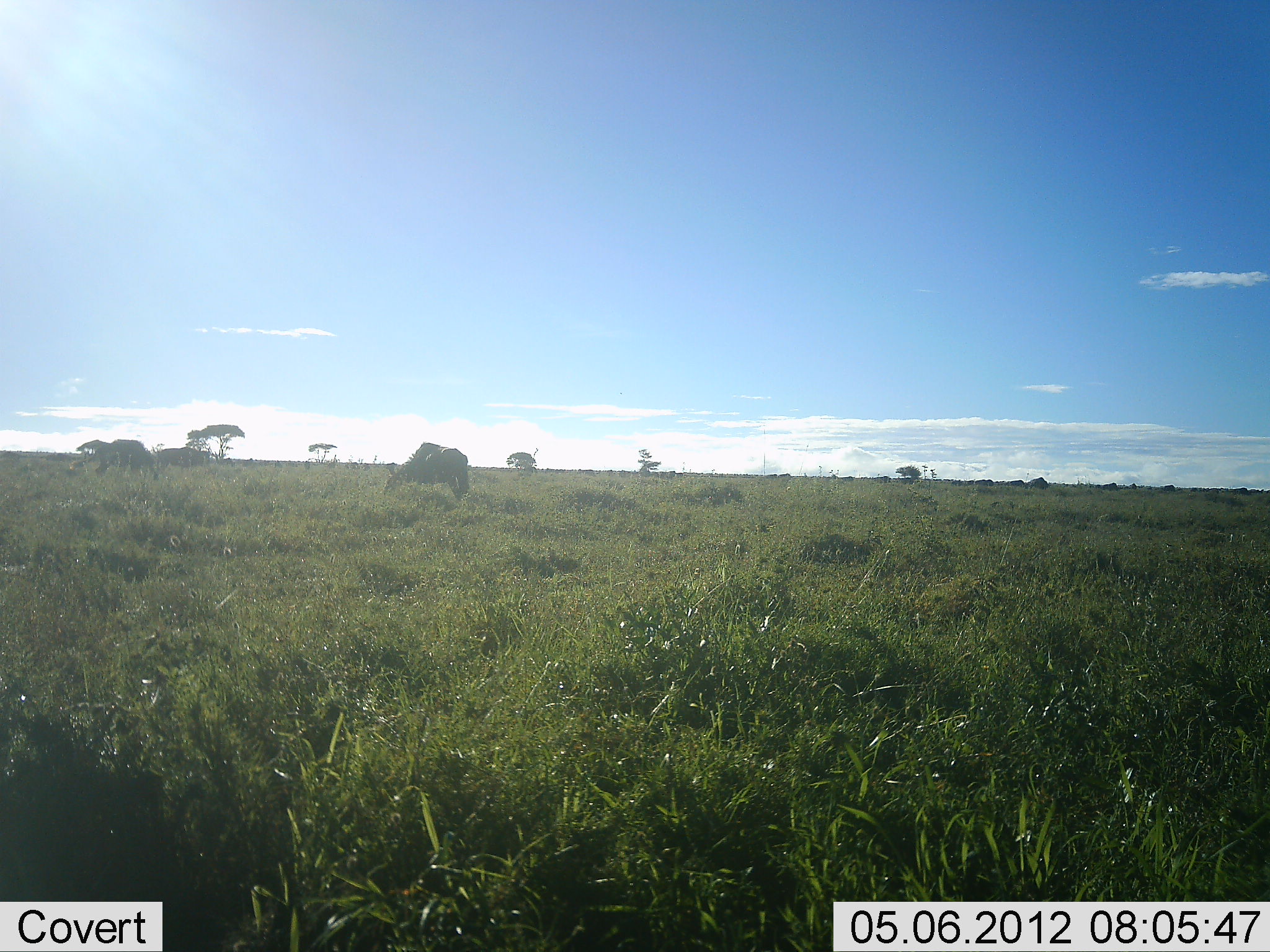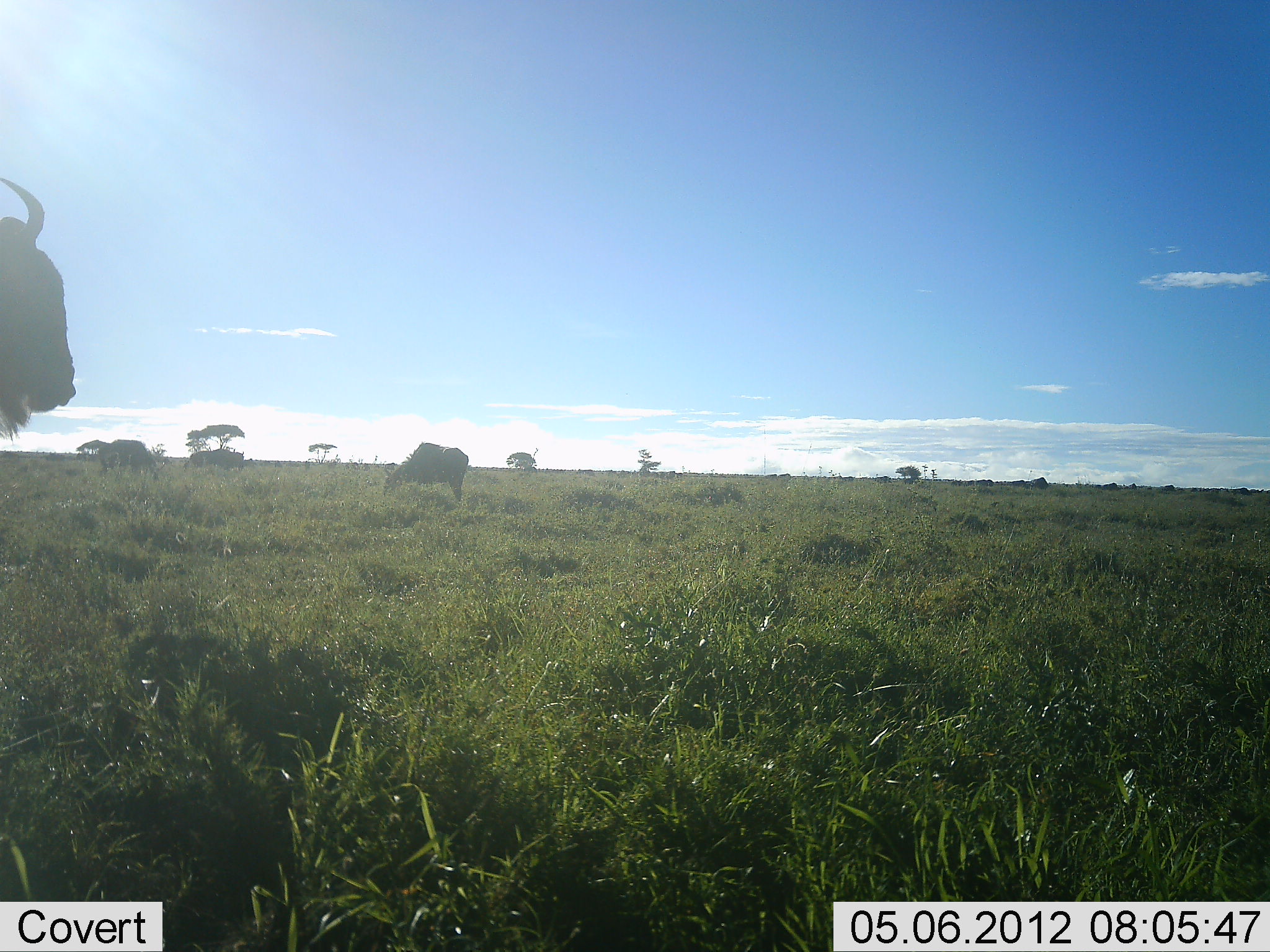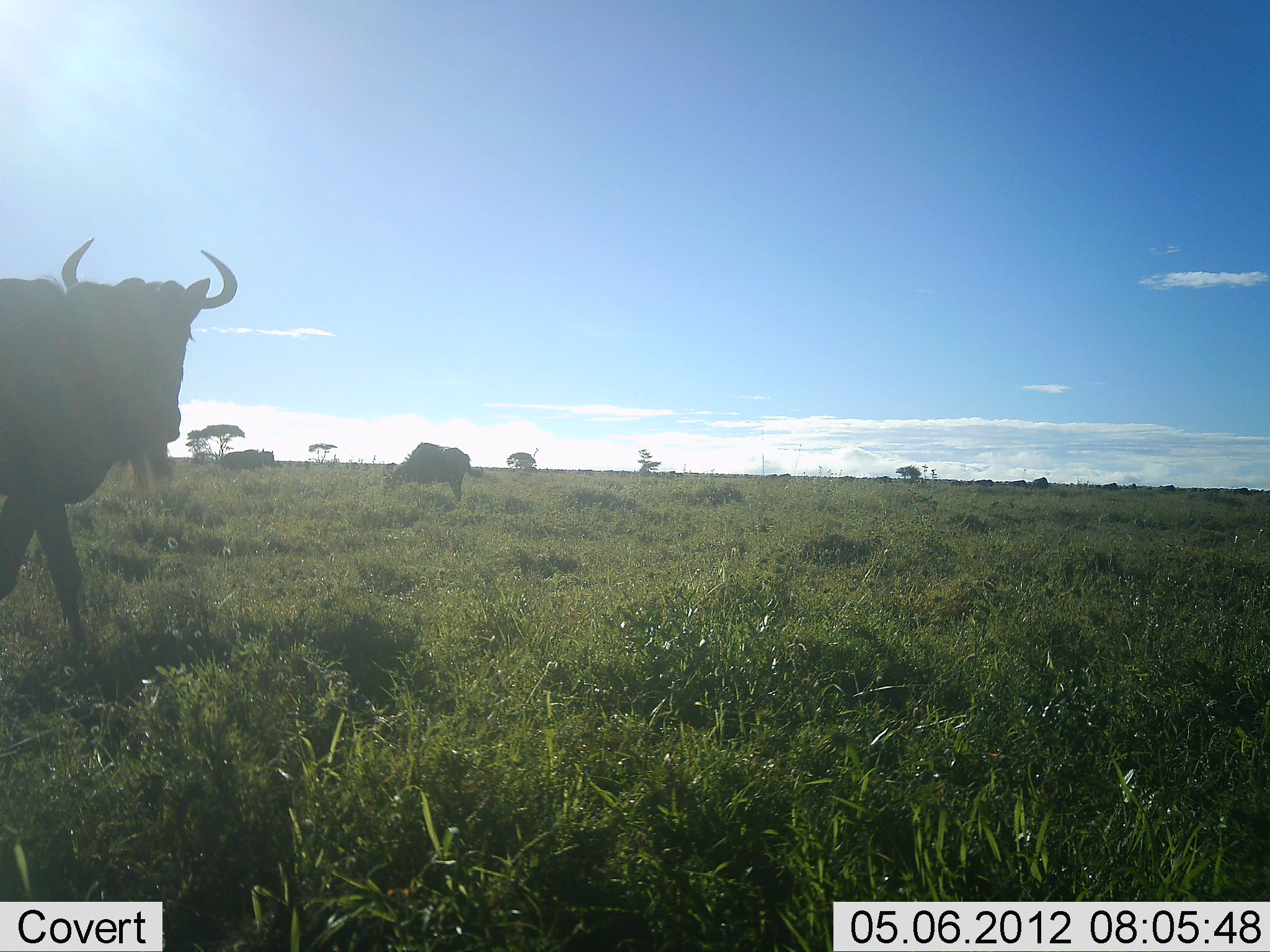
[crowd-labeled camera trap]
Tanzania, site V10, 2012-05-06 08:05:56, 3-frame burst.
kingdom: Animalia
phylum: Chordata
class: Mammalia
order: Artiodactyla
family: Bovidae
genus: Connochaetes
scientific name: Connochaetes taurinus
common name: blue wildebeest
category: wildebeest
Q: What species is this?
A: Wildebeest (blue wildebeest) (Connochaetes taurinus).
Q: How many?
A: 4.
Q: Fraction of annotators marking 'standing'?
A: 70%.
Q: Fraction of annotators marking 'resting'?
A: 0%.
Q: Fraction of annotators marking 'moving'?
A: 90%.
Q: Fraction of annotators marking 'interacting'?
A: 0%.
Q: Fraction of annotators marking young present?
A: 0%.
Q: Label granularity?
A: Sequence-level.